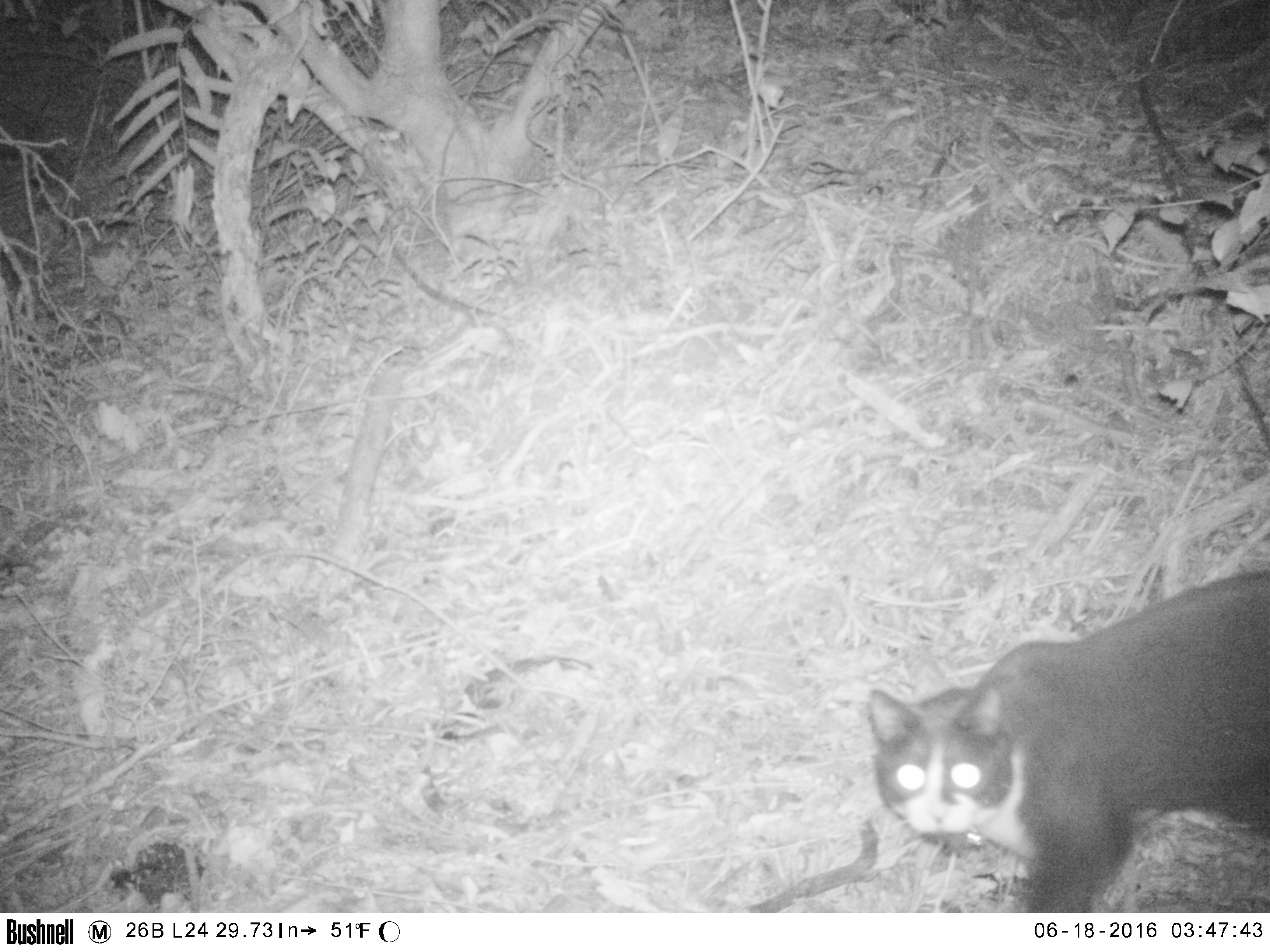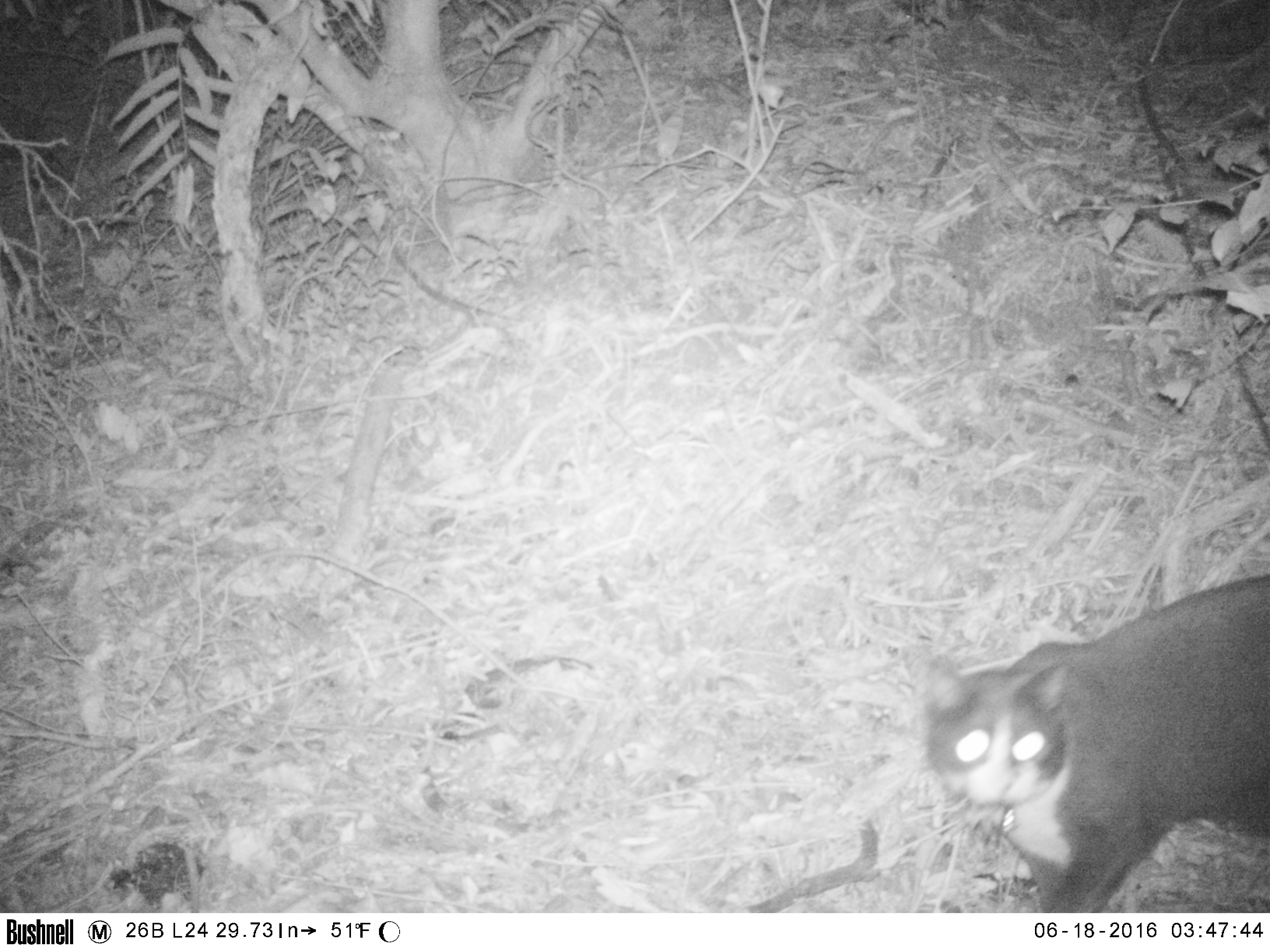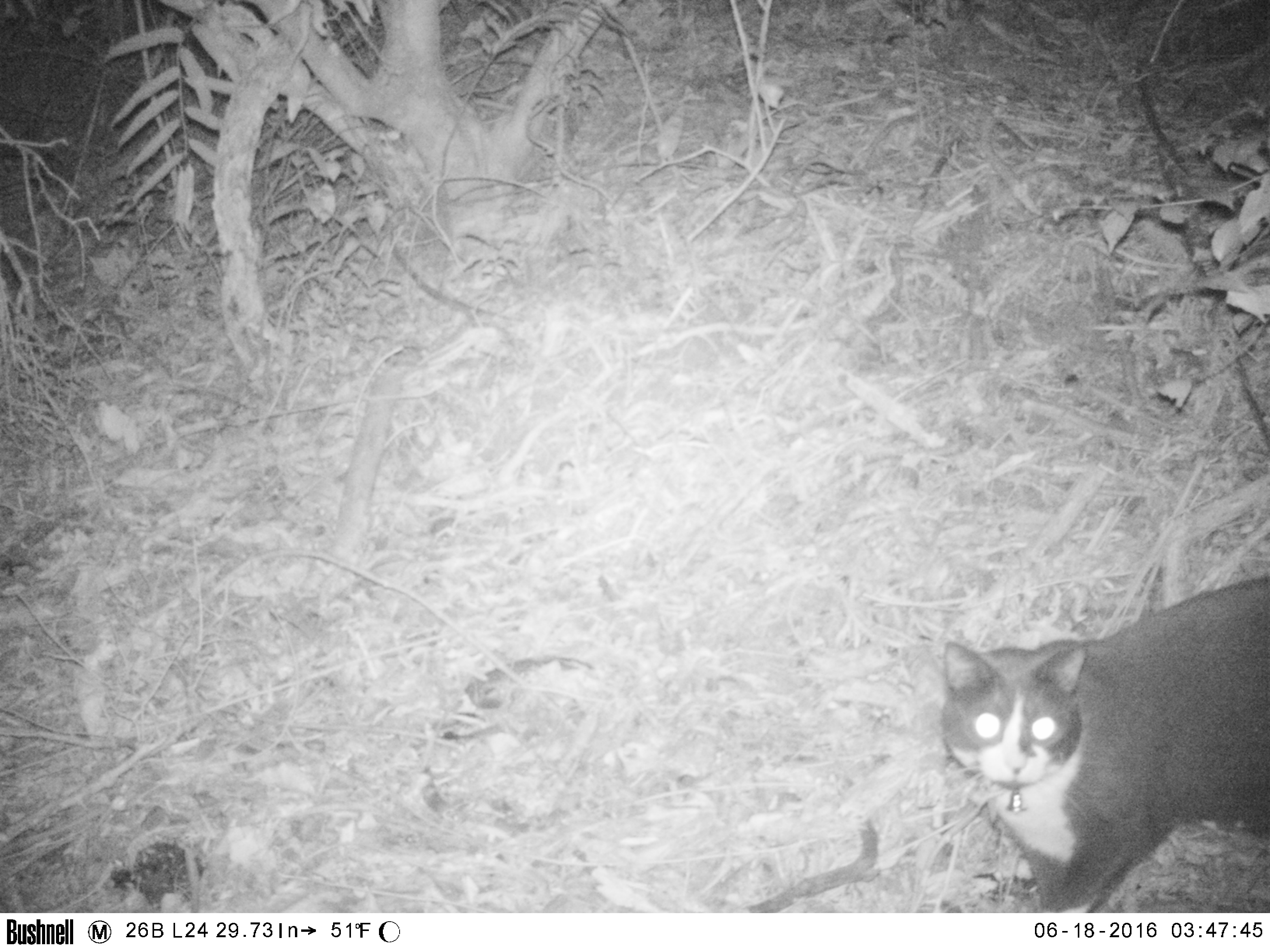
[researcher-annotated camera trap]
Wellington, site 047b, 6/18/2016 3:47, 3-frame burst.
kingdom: Animalia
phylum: Chordata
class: Mammalia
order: Carnivora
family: Felidae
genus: Felis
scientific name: Felis catus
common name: cat